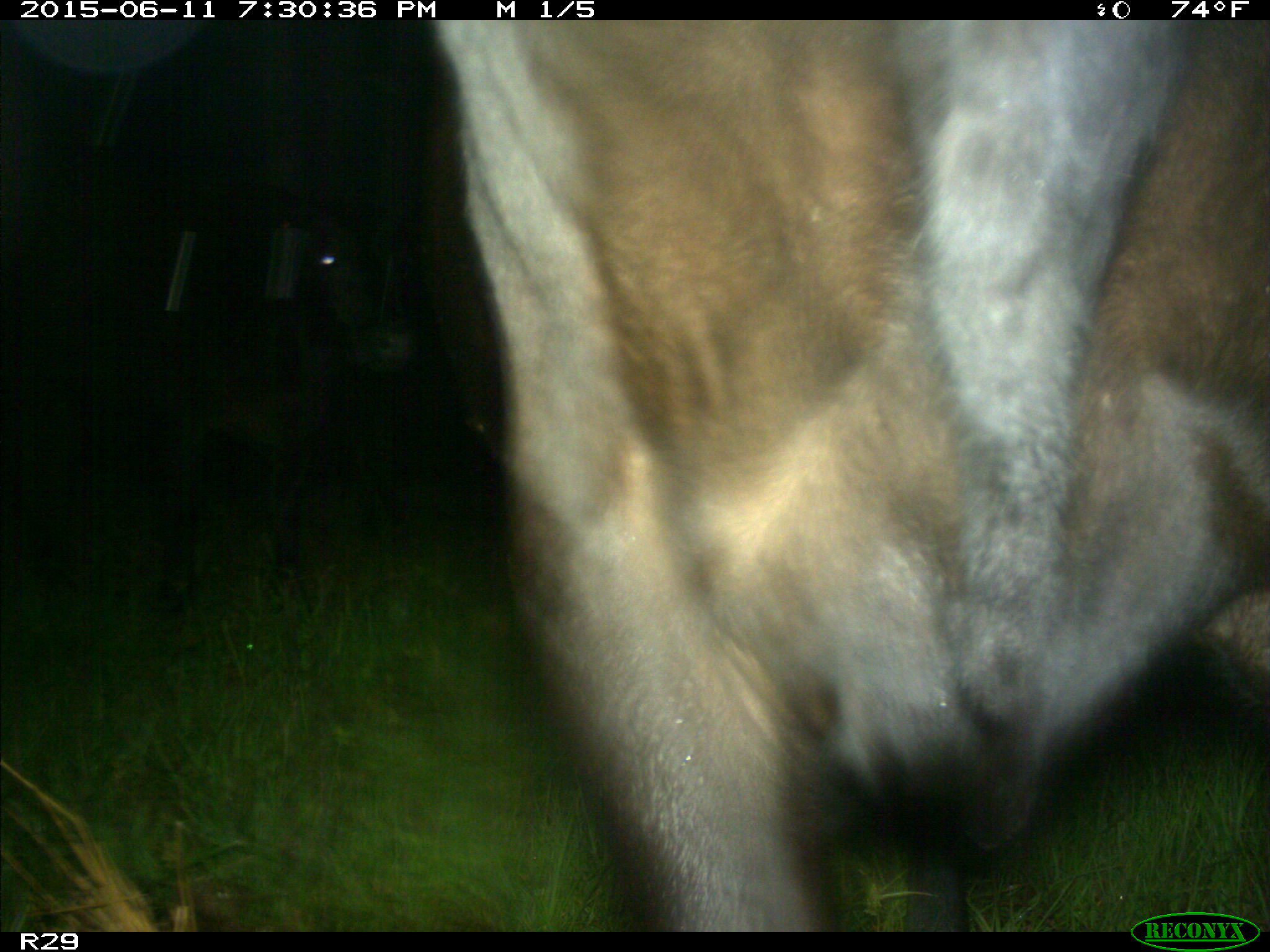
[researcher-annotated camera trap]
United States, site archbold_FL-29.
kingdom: Animalia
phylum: Chordata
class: Mammalia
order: Artiodactyla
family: Bovidae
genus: Bos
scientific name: Bos taurus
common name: domestic cow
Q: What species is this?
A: Bos taurus (domestic cow).